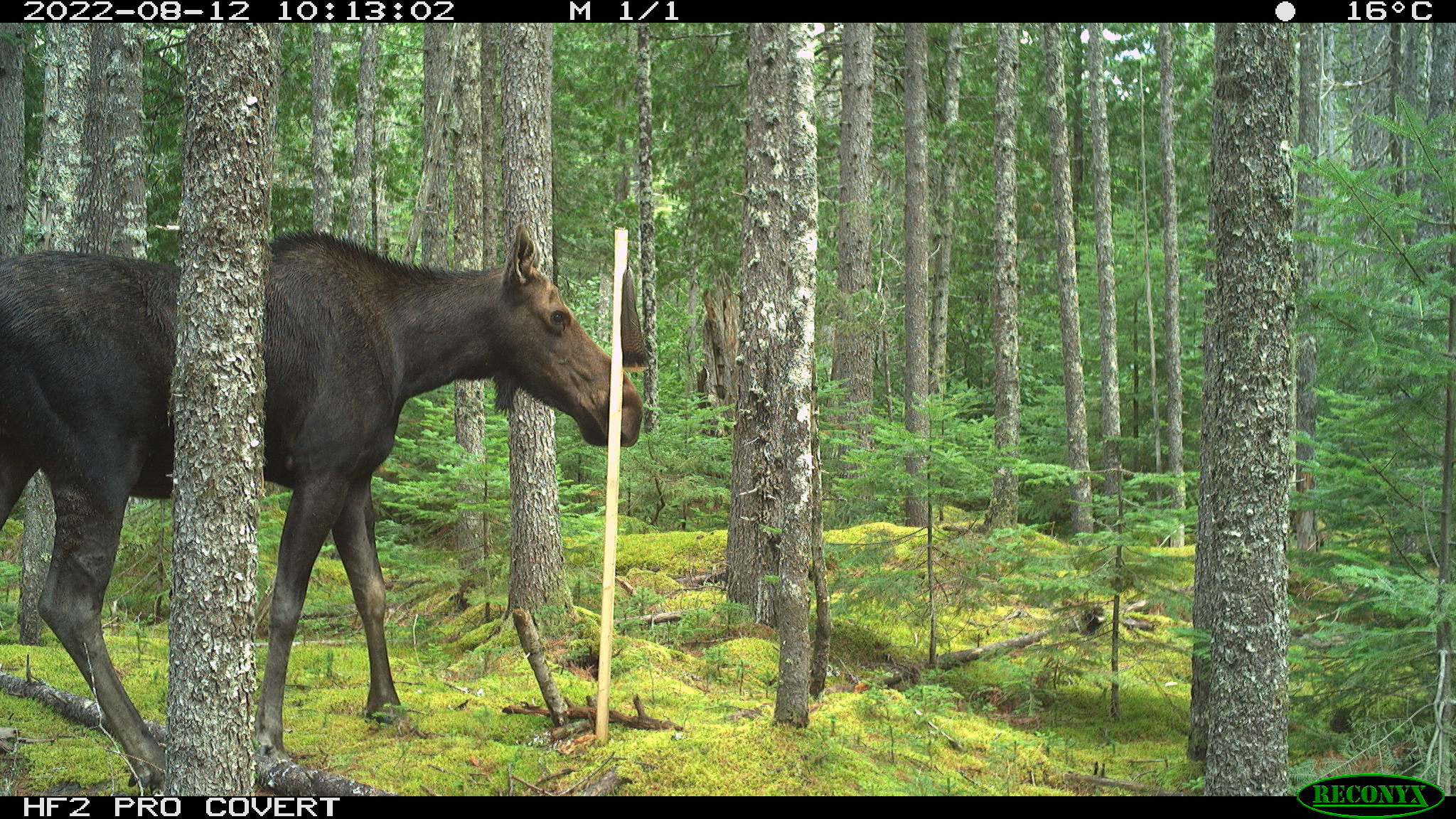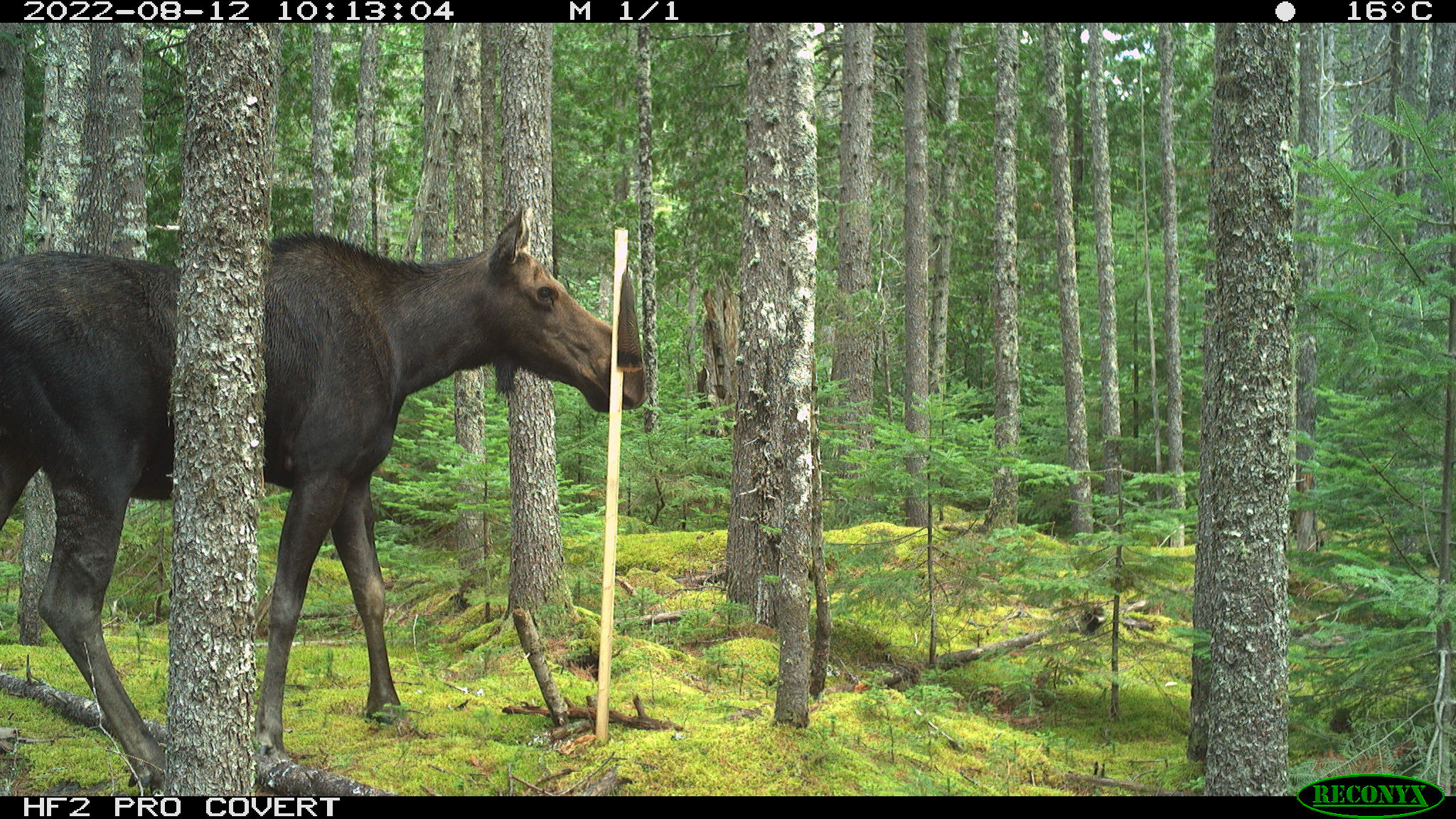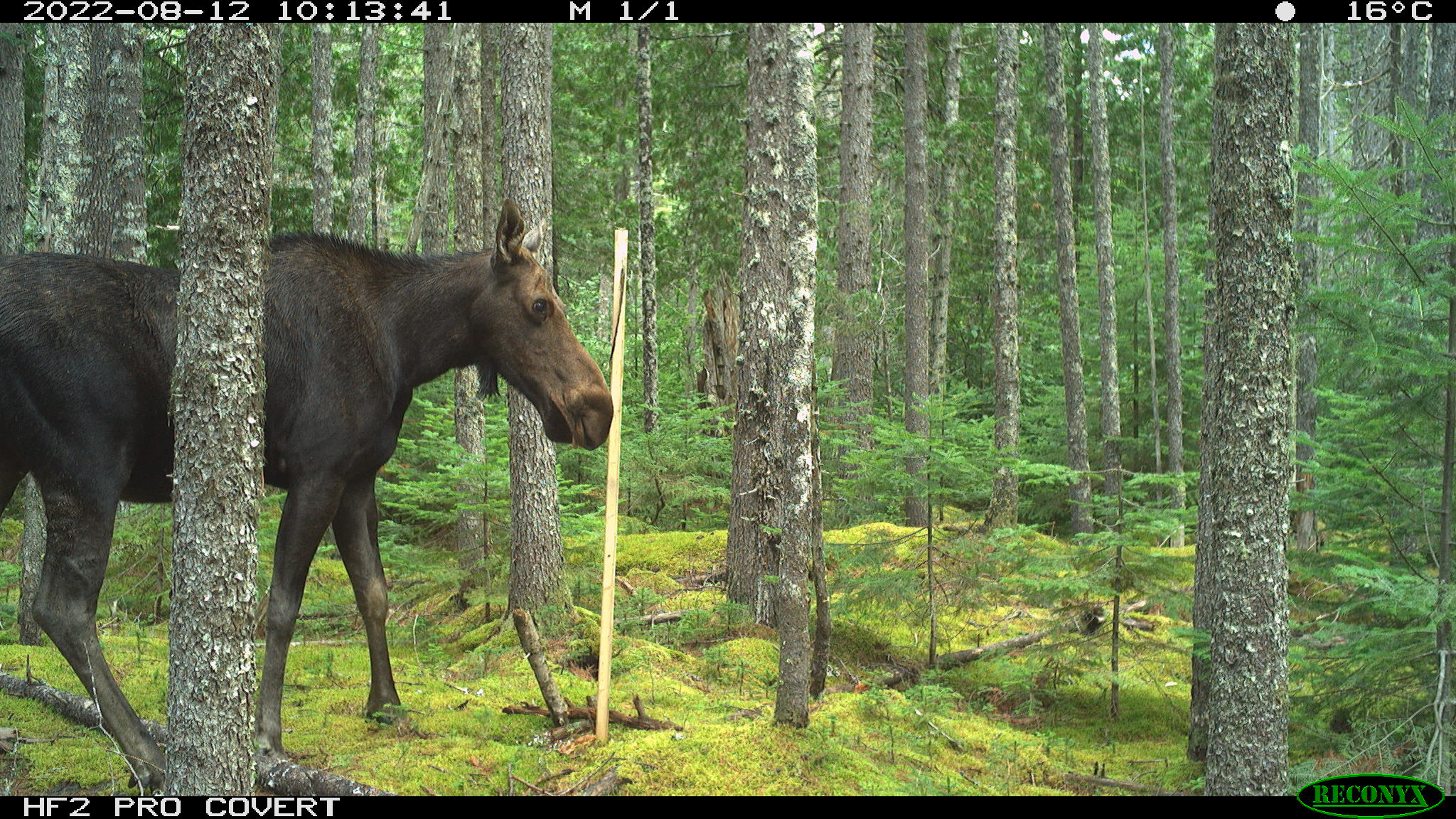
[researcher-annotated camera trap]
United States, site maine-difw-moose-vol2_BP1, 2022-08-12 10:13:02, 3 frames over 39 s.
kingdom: Animalia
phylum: Chordata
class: Mammalia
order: Artiodactyla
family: Cervidae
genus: Alces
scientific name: Alces alces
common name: moose